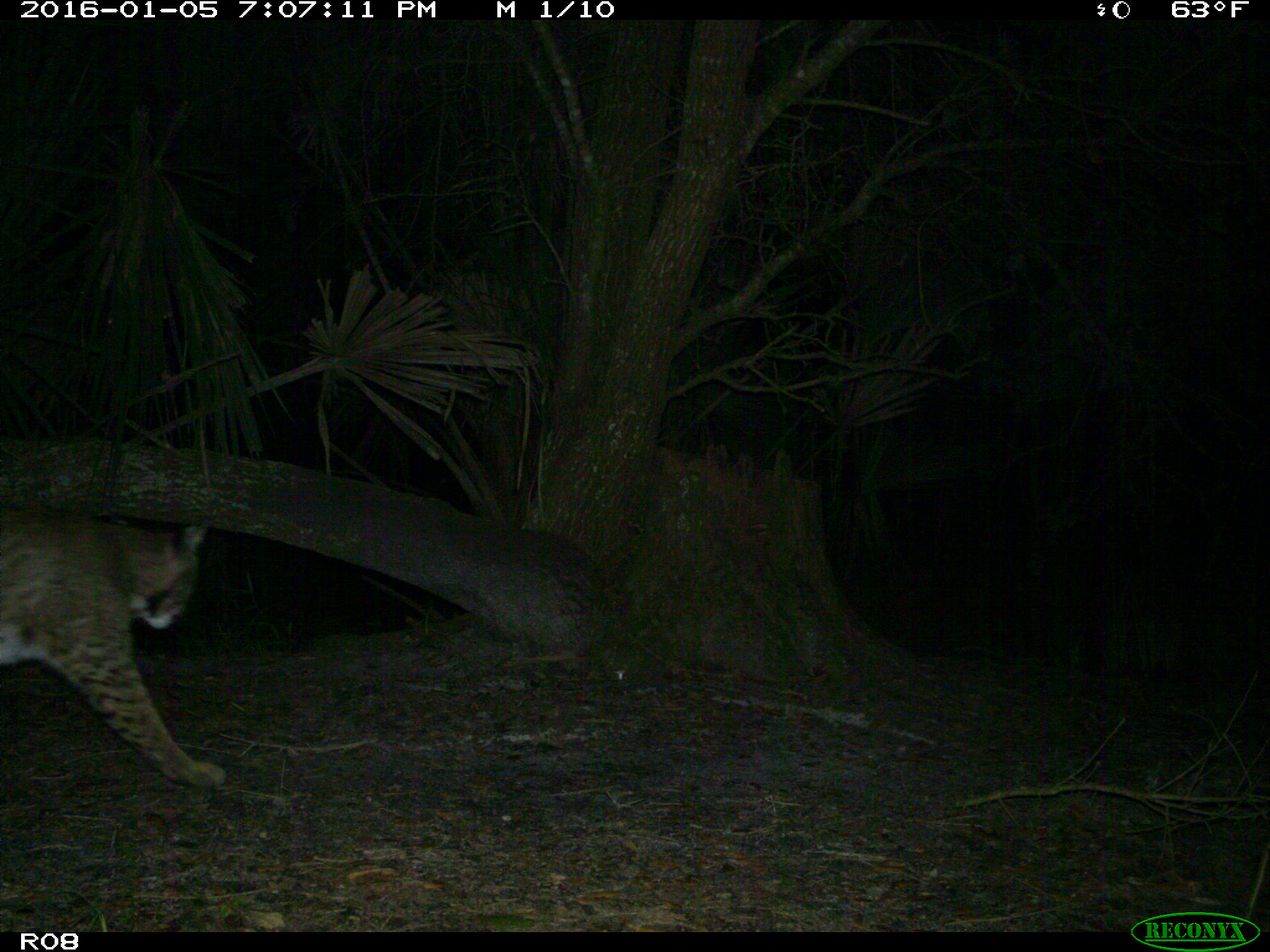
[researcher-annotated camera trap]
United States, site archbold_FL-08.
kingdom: Animalia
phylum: Chordata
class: Mammalia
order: Carnivora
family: Felidae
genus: Lynx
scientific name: Lynx rufus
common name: bobcat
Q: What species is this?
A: Lynx rufus (bobcat).